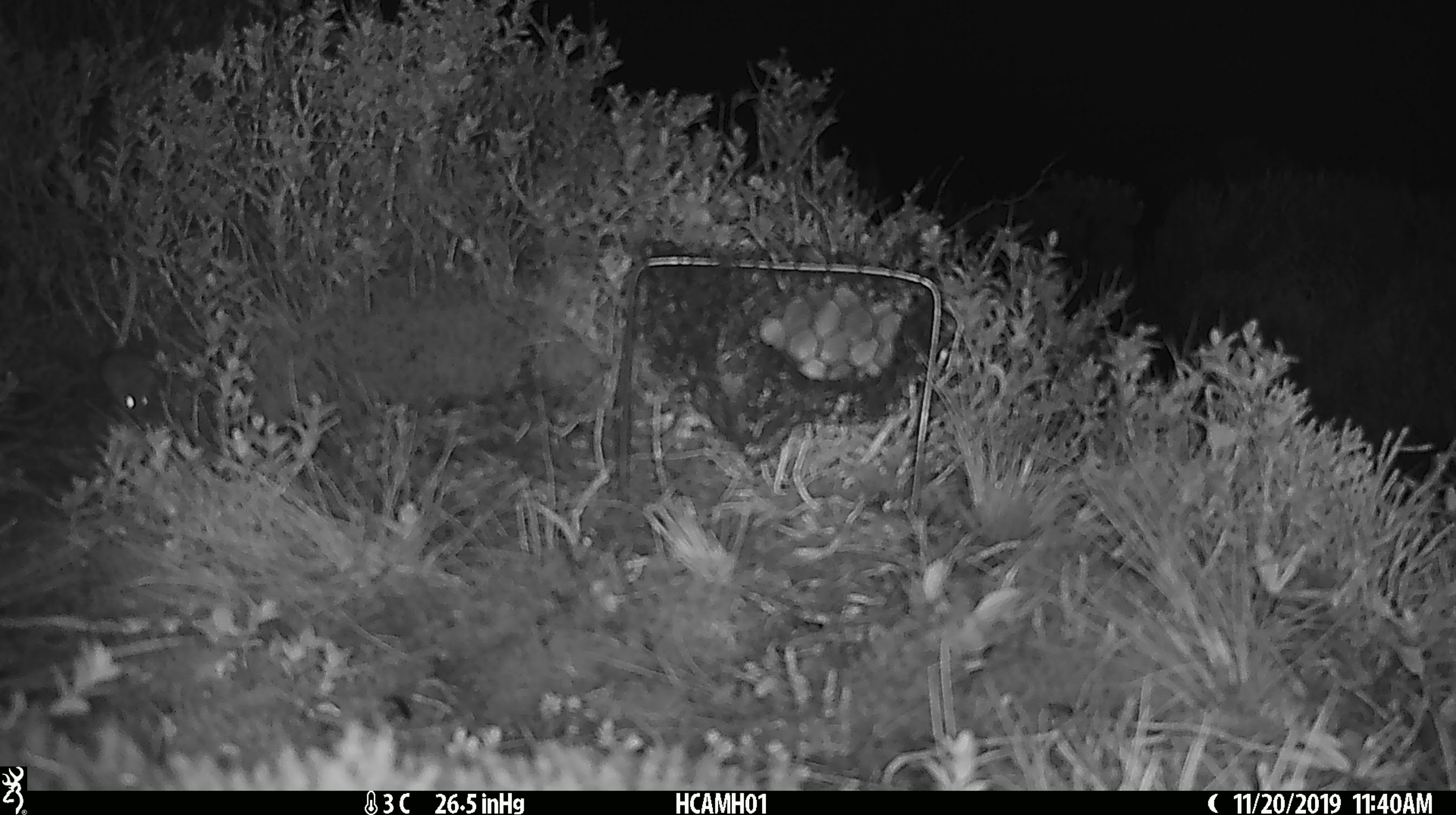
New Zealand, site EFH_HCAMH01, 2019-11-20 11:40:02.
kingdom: Animalia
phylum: Chordata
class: Mammalia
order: Rodentia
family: Muridae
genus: Mus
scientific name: Mus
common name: mouse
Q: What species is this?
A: Mouse (Mus).